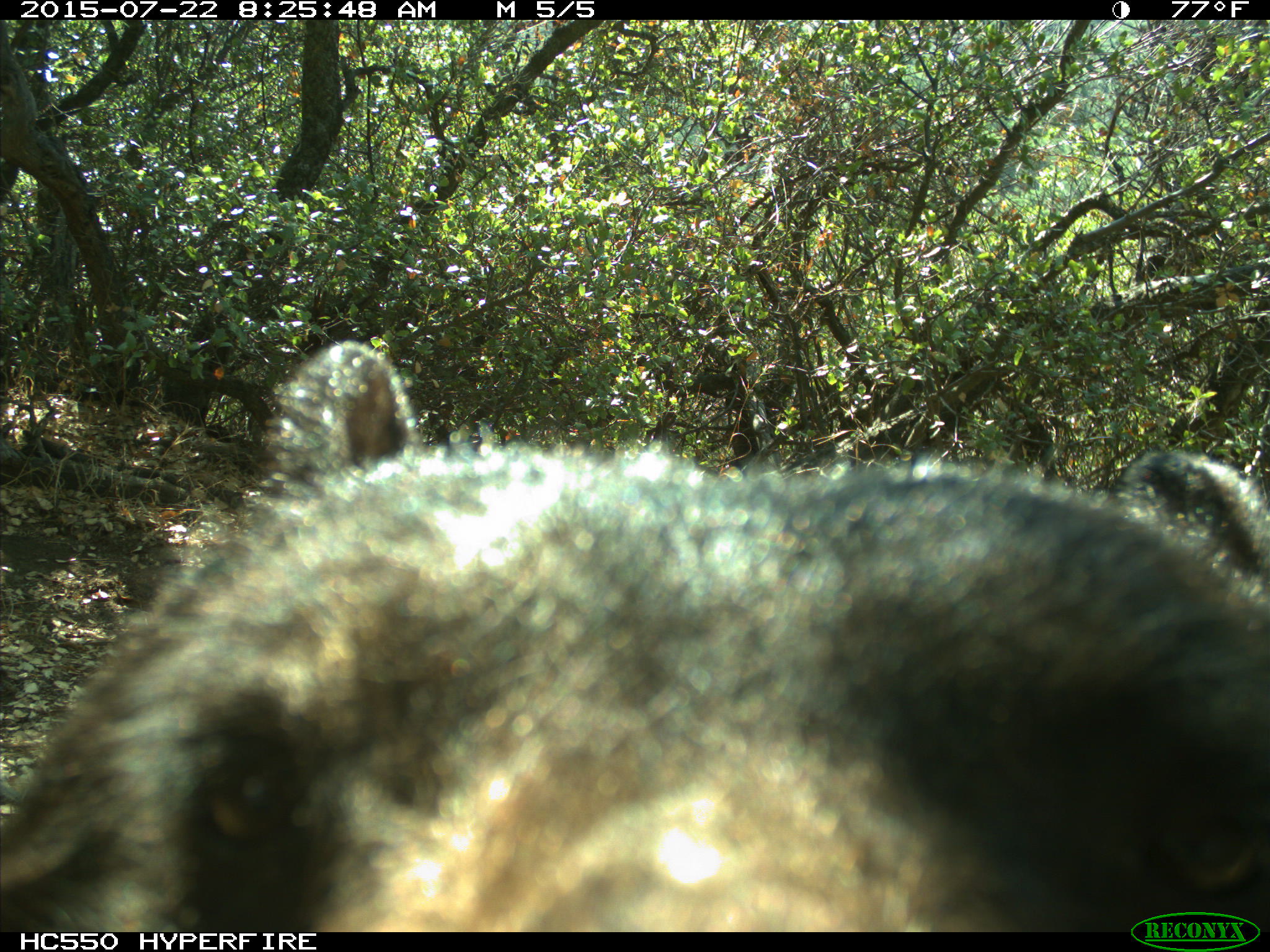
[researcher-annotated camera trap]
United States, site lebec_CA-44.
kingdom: Animalia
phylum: Chordata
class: Mammalia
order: Carnivora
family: Ursidae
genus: Ursus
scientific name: Ursus americanus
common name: american black bear